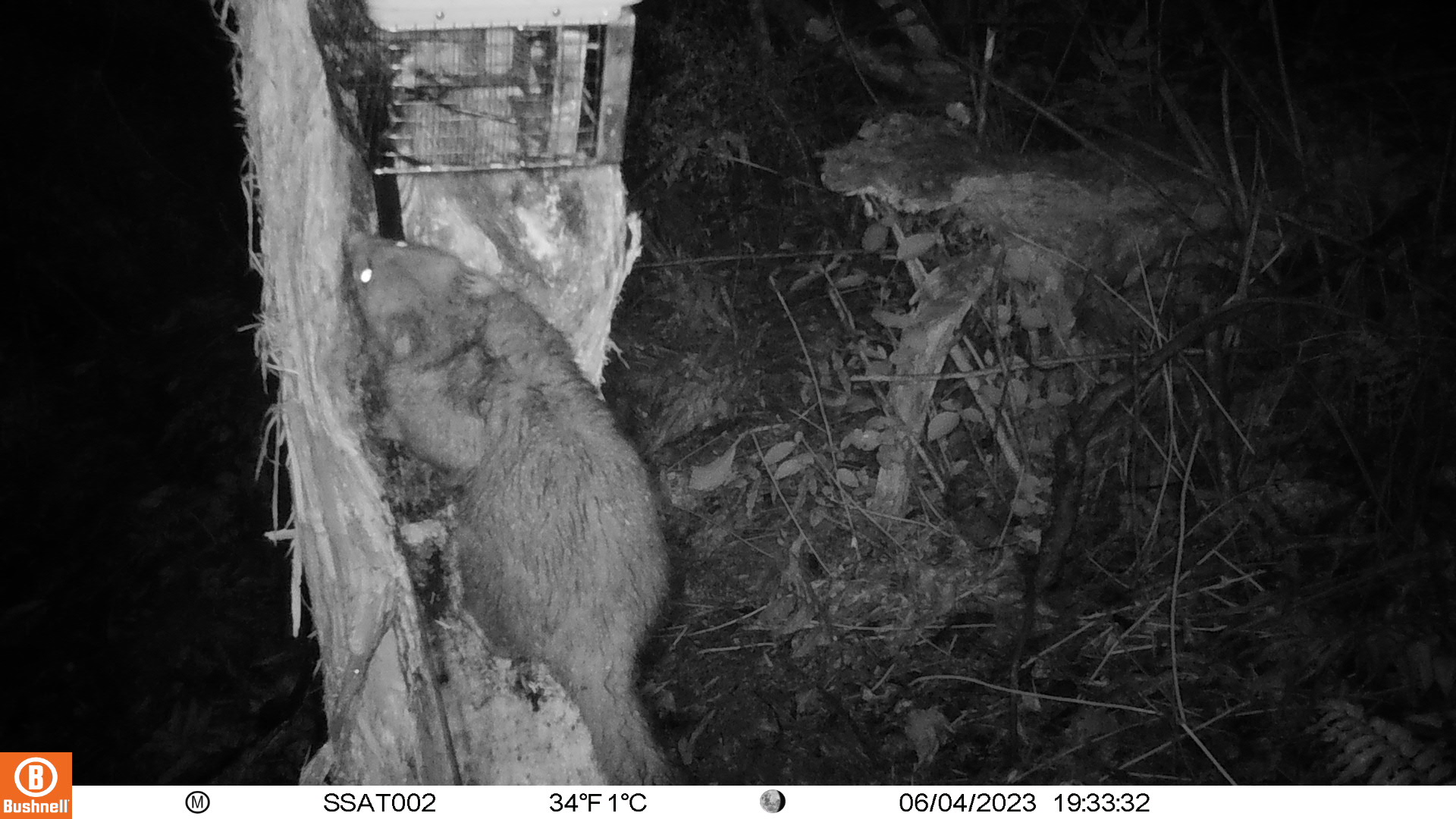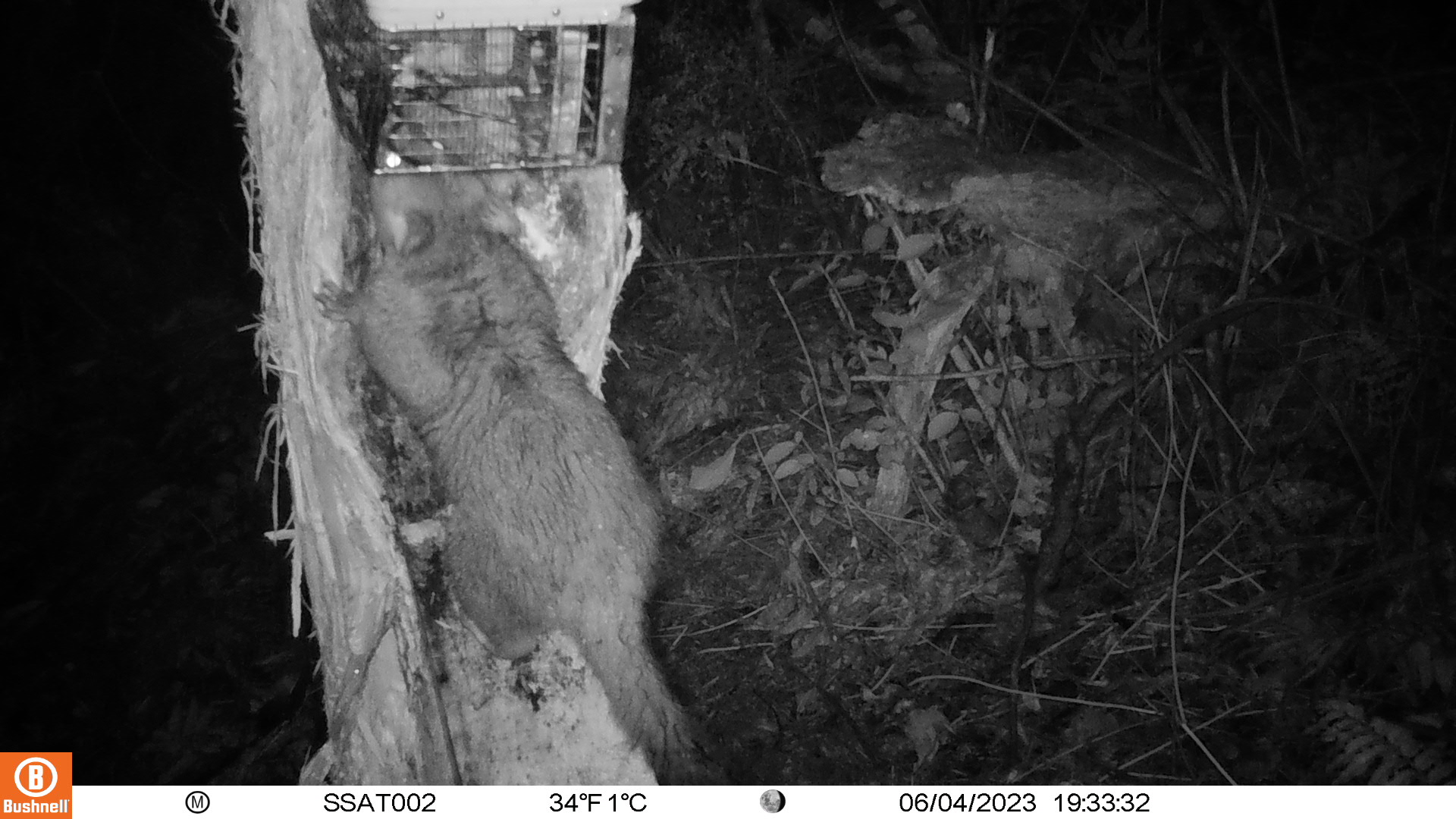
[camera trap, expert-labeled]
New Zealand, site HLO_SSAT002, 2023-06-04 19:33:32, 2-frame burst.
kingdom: Animalia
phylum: Chordata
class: Mammalia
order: Diprotodontia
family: Phalangeridae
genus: Trichosurus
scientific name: Trichosurus vulpecula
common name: common brushtail possum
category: possum